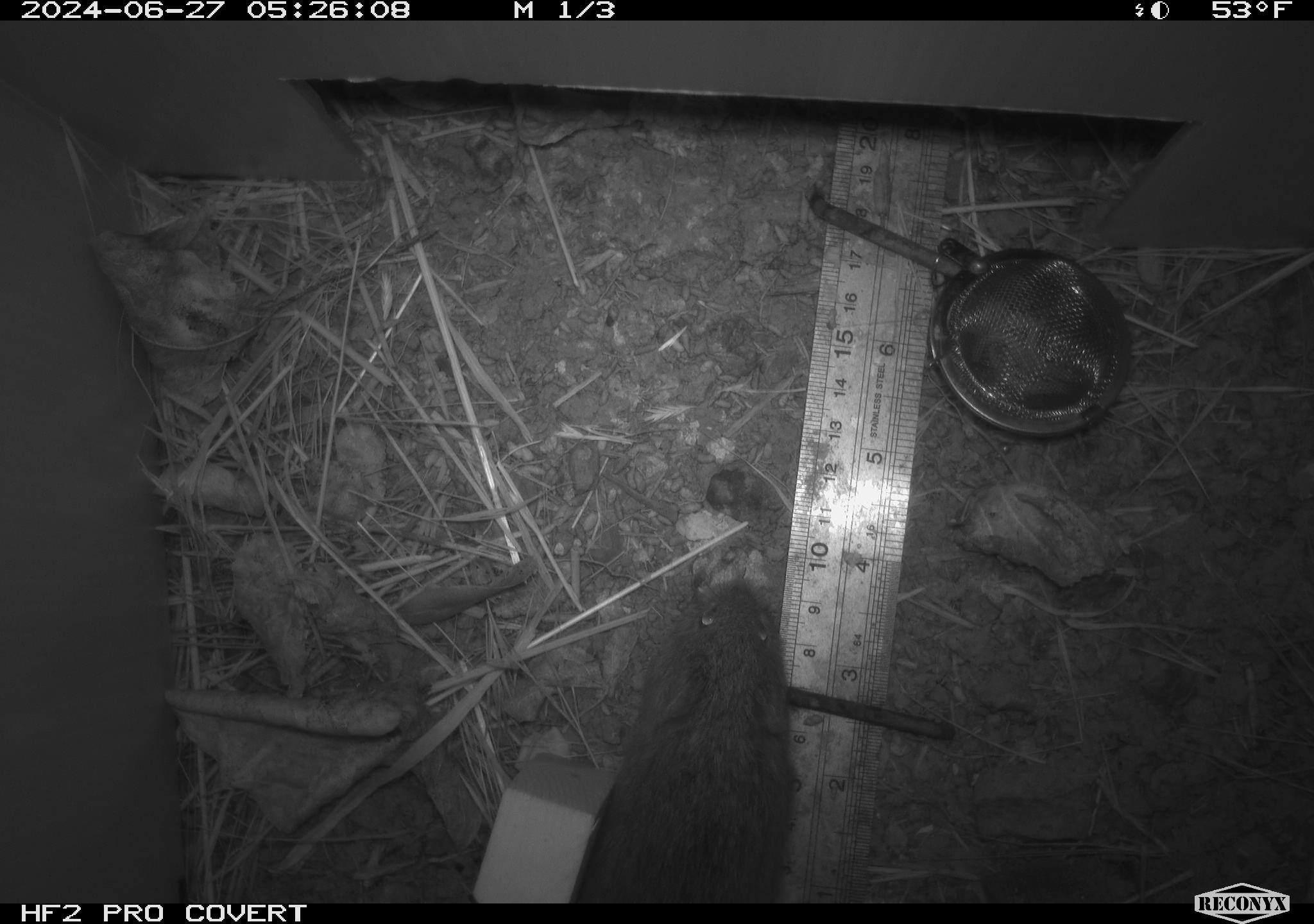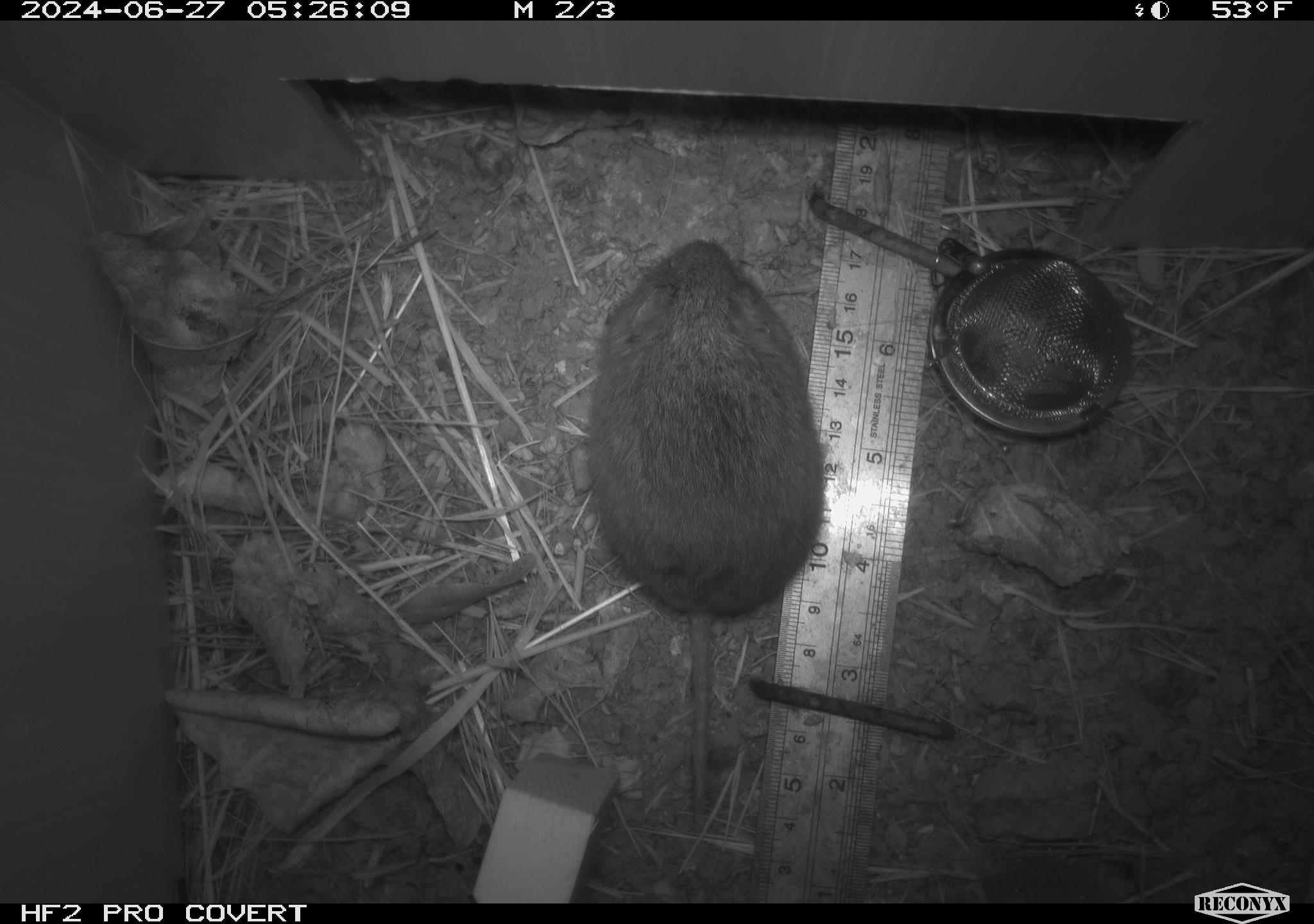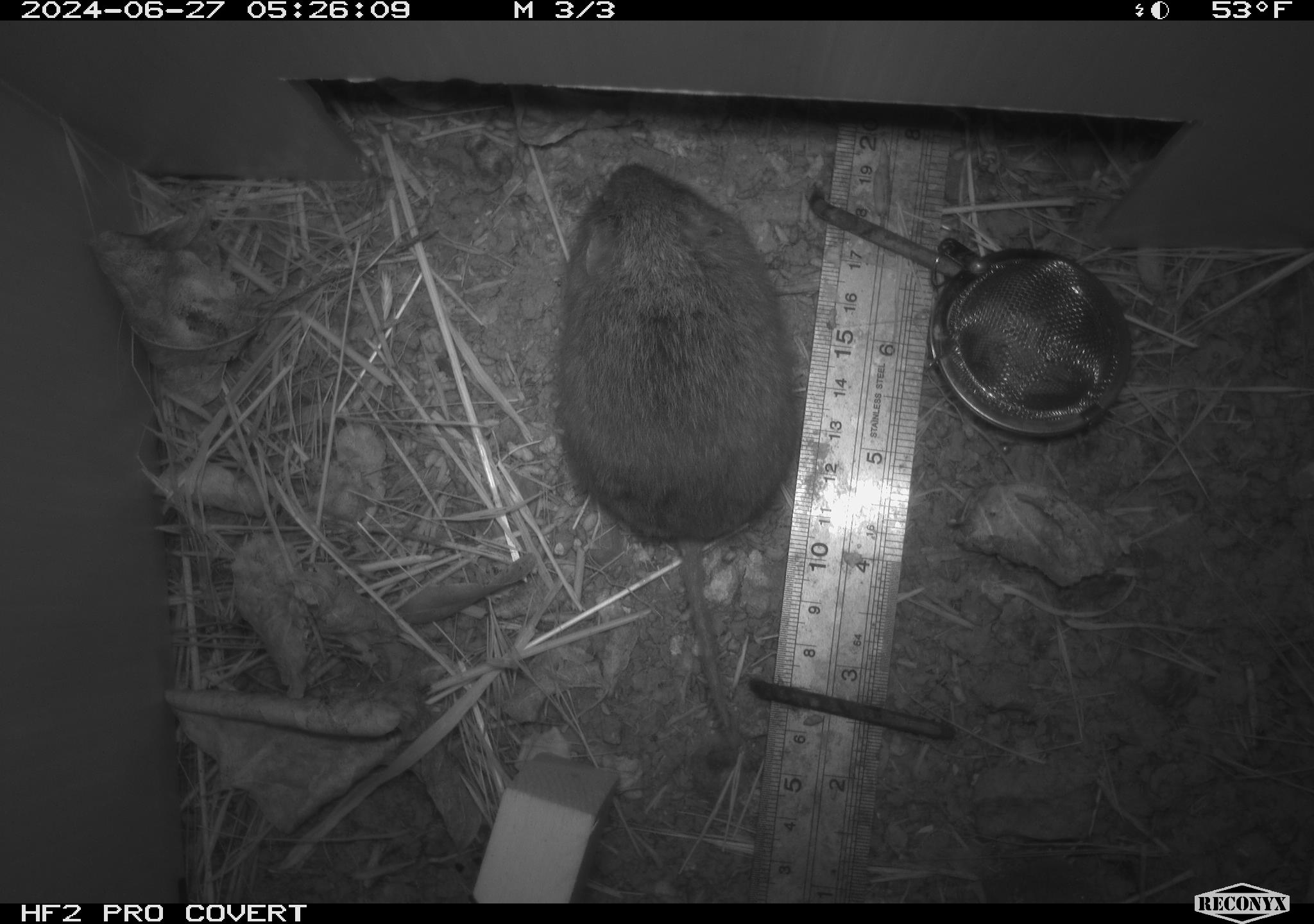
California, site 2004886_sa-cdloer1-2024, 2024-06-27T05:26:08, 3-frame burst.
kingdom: Animalia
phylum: Chordata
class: Mammalia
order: Rodentia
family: Cricetidae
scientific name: Arvicolinae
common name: voles, lemmings, and muskrats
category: arvicolinae subfamily